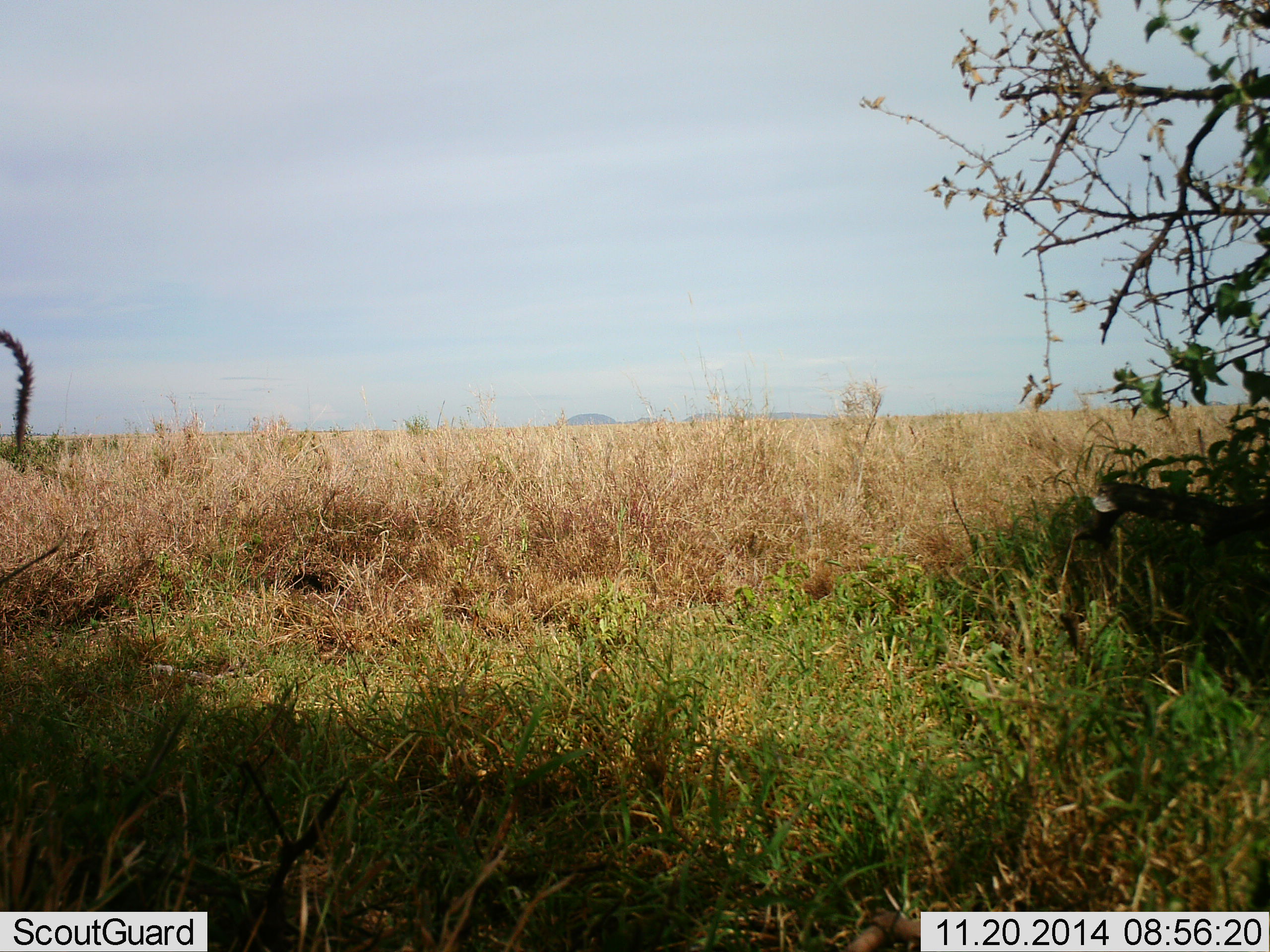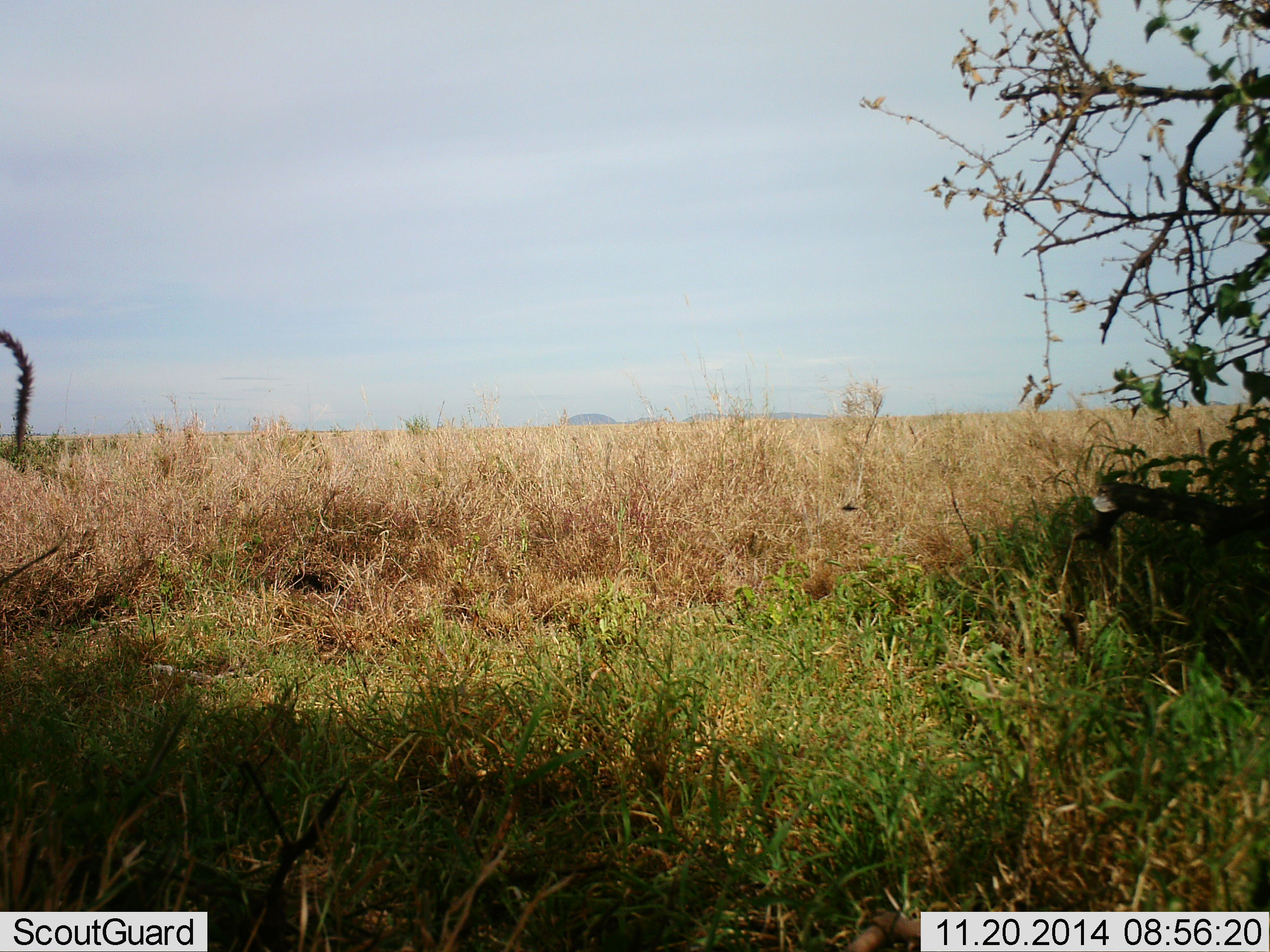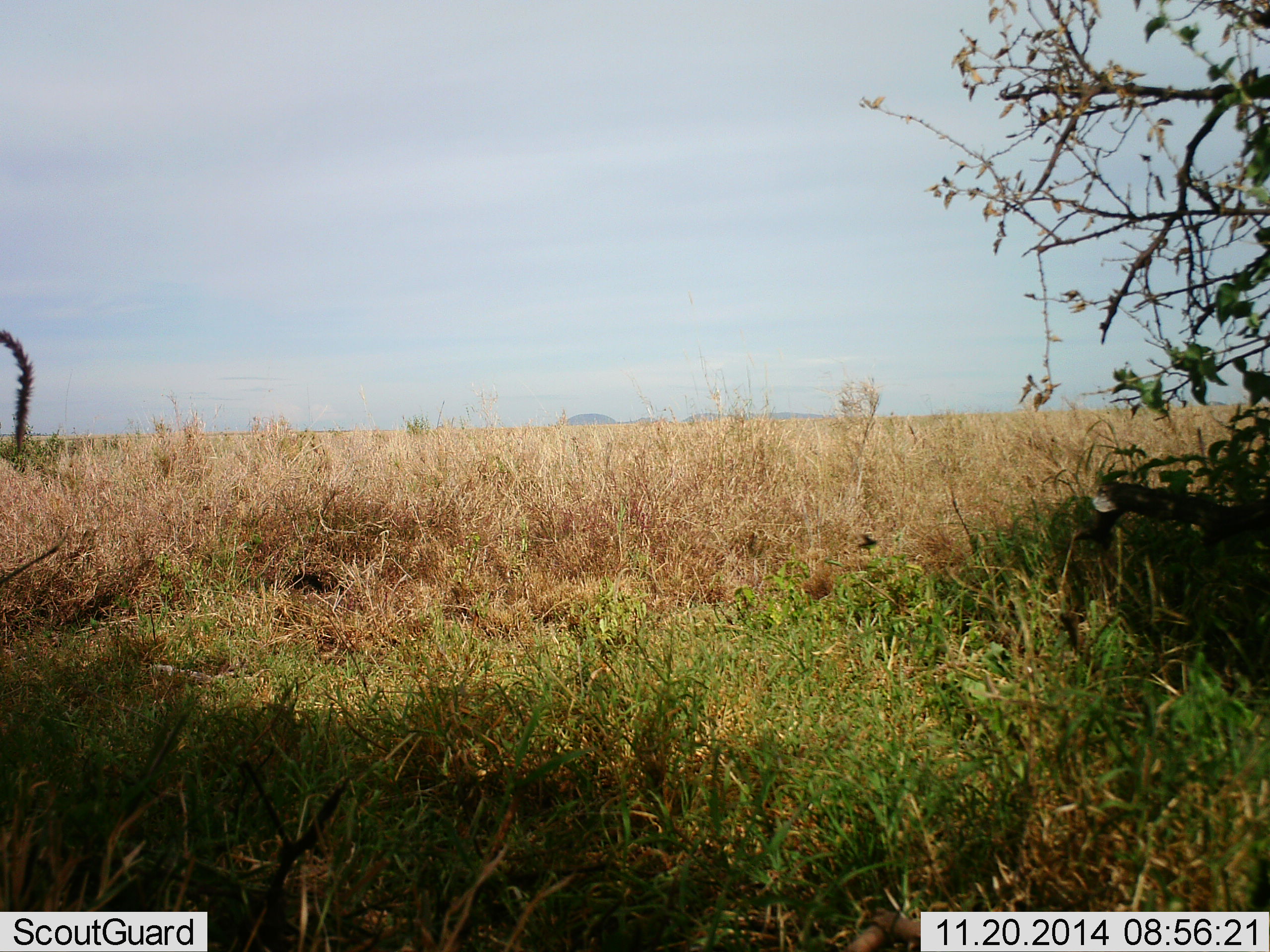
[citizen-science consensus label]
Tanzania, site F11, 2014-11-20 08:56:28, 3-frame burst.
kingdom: Animalia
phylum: Arthropoda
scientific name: Arthropoda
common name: arthropods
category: insectspider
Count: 1.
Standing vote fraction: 0%.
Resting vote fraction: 0%.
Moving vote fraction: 100%.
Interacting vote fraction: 0%.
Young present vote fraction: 0%.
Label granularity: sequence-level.